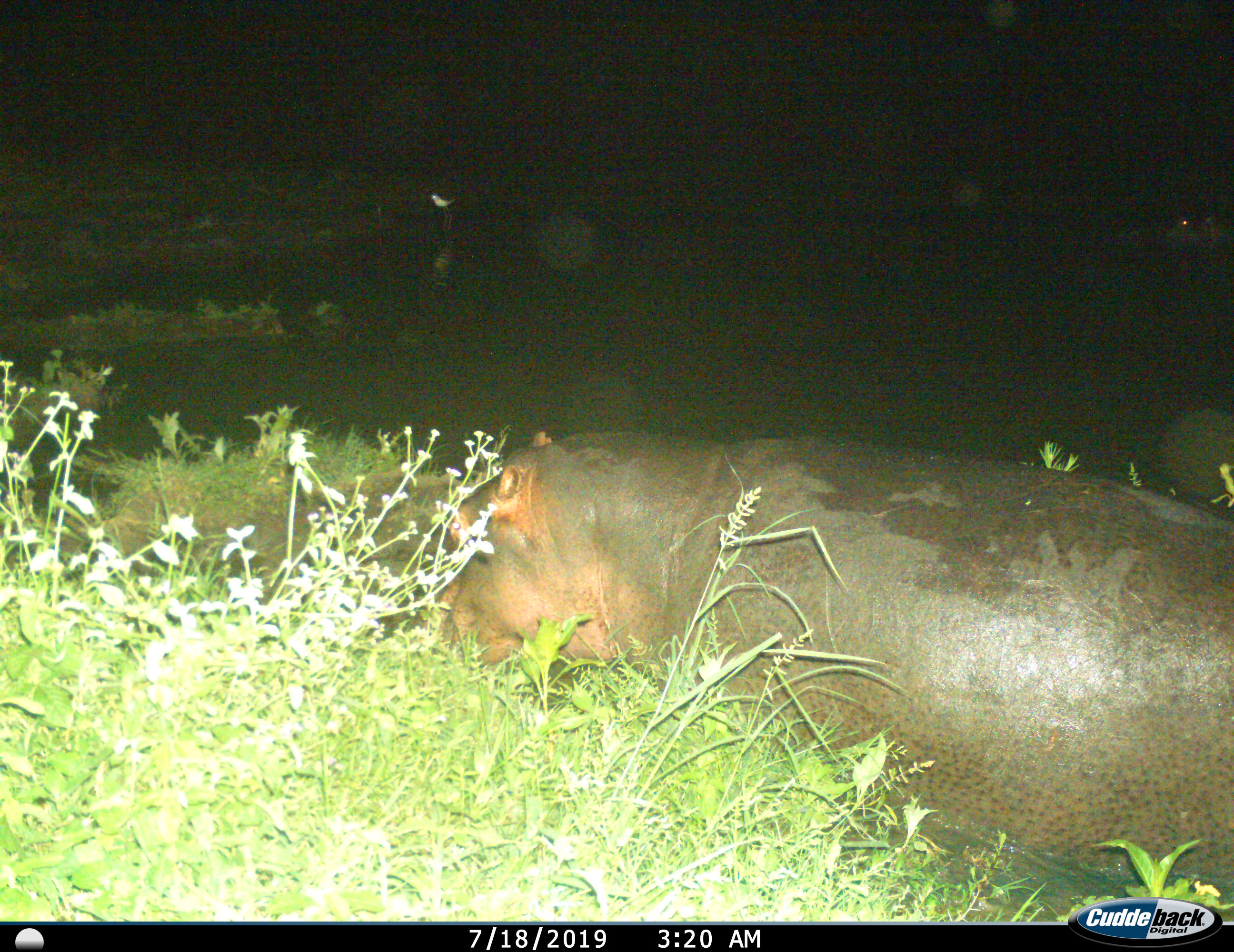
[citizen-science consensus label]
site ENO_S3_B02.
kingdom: Animalia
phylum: Chordata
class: Mammalia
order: Artiodactyla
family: Hippopotamidae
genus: Hippopotamus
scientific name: Hippopotamus amphibius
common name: hippopotamus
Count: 1.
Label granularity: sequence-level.